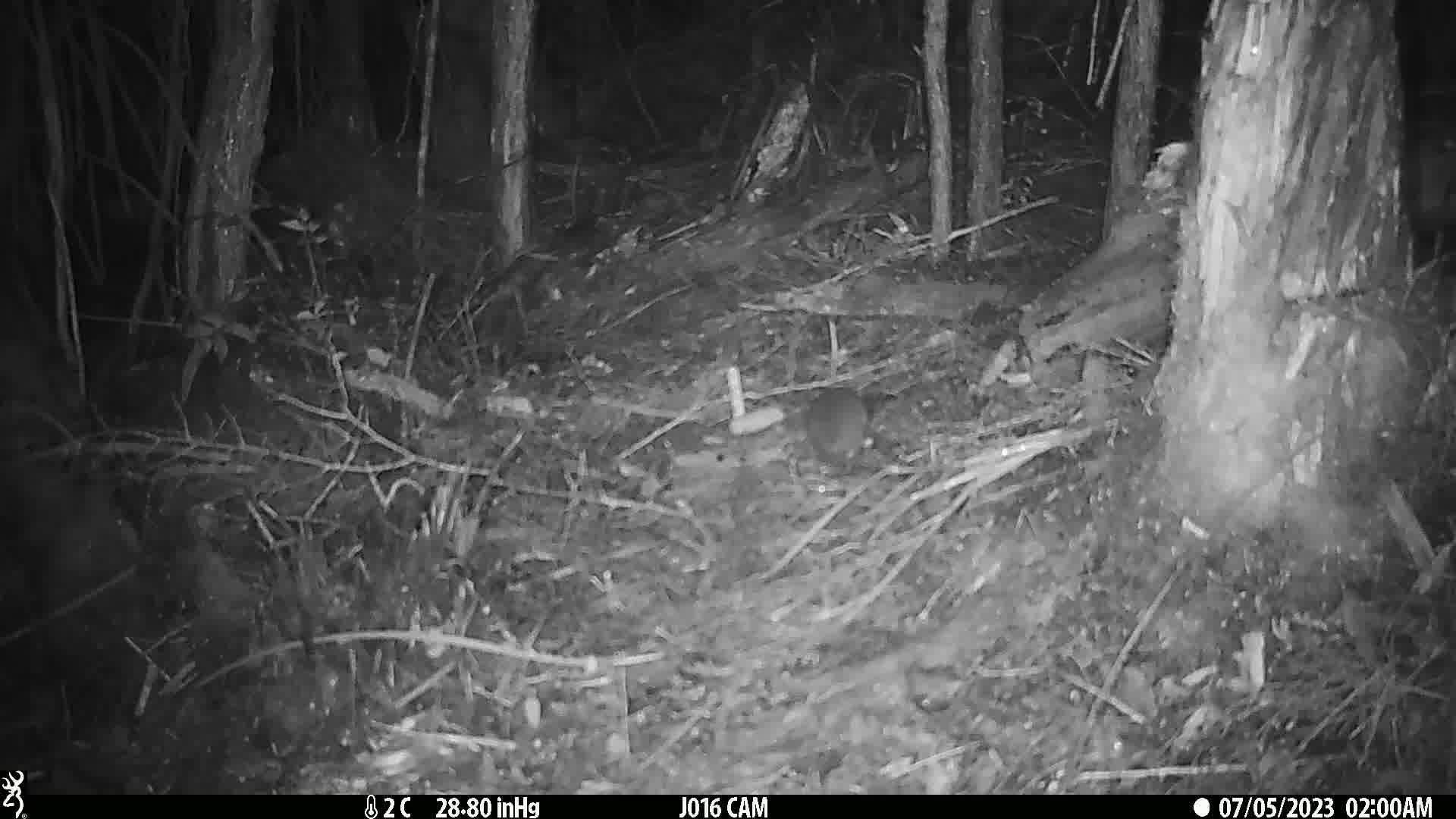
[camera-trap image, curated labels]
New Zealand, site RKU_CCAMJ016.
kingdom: Animalia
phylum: Chordata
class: Mammalia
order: Rodentia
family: Muridae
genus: Rattus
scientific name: Rattus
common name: rat